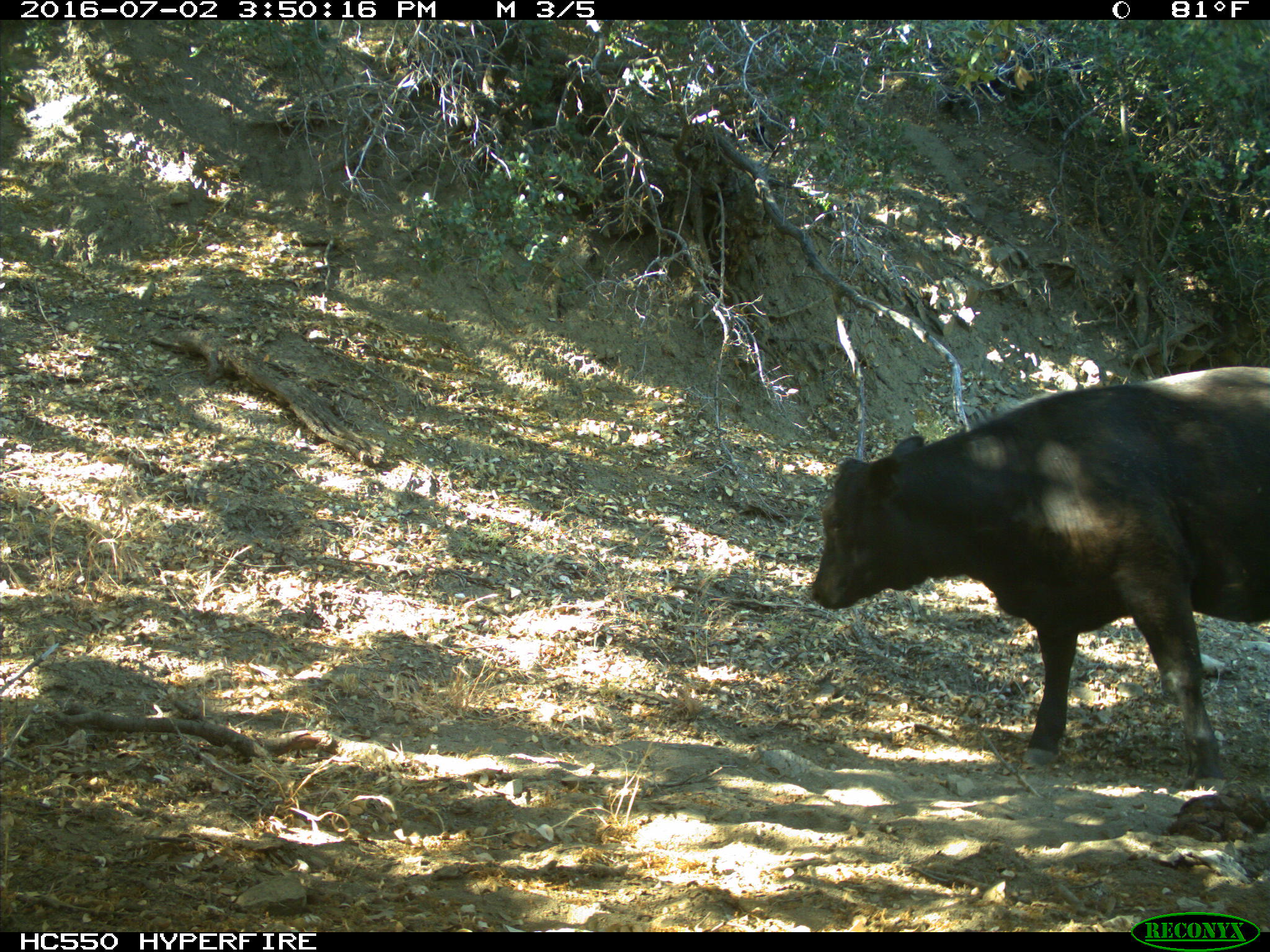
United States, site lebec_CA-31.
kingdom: Animalia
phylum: Chordata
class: Mammalia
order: Artiodactyla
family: Bovidae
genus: Bos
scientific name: Bos taurus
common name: domestic cow